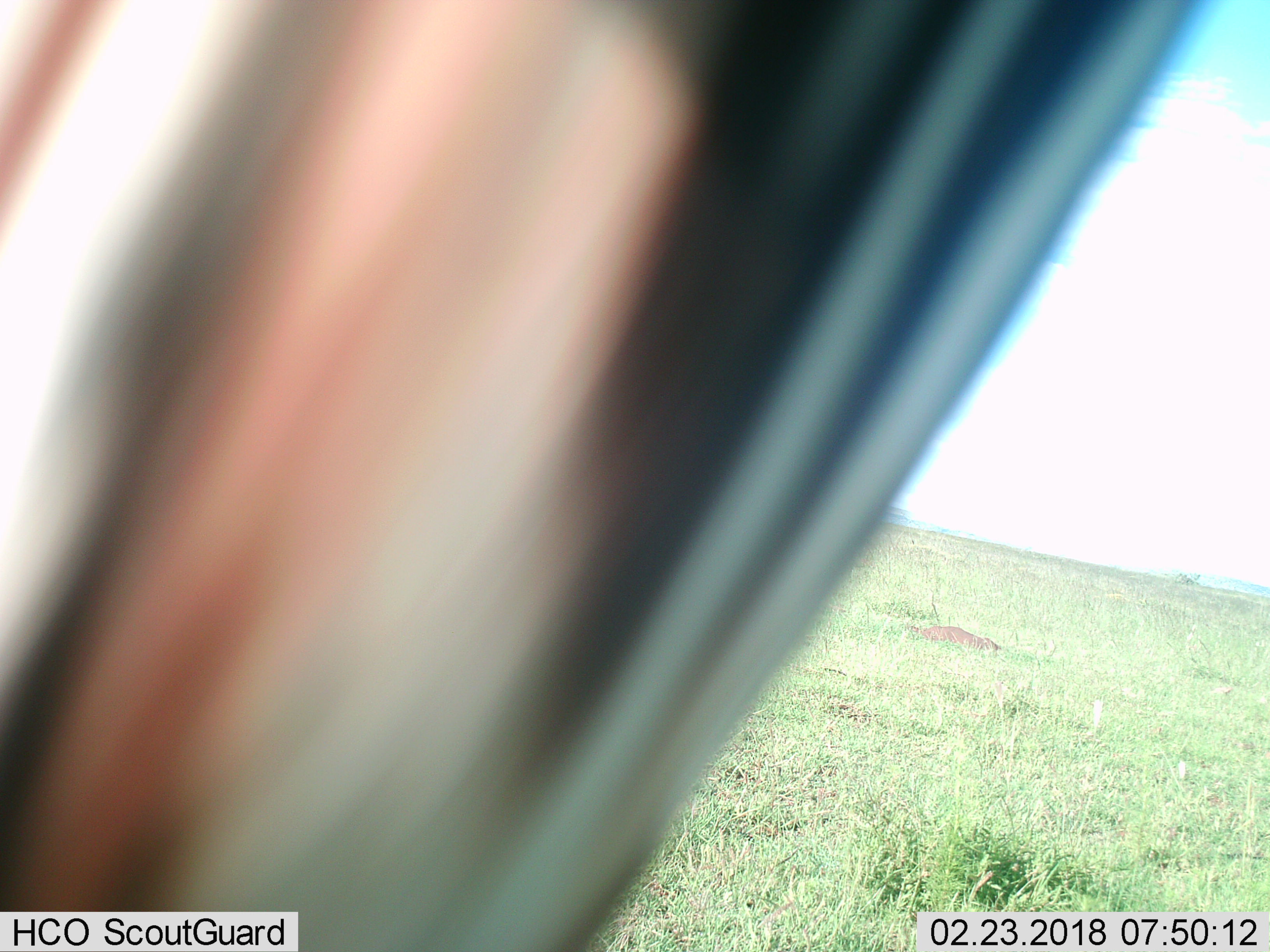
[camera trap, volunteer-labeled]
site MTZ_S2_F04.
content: unidentified animal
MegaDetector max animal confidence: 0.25